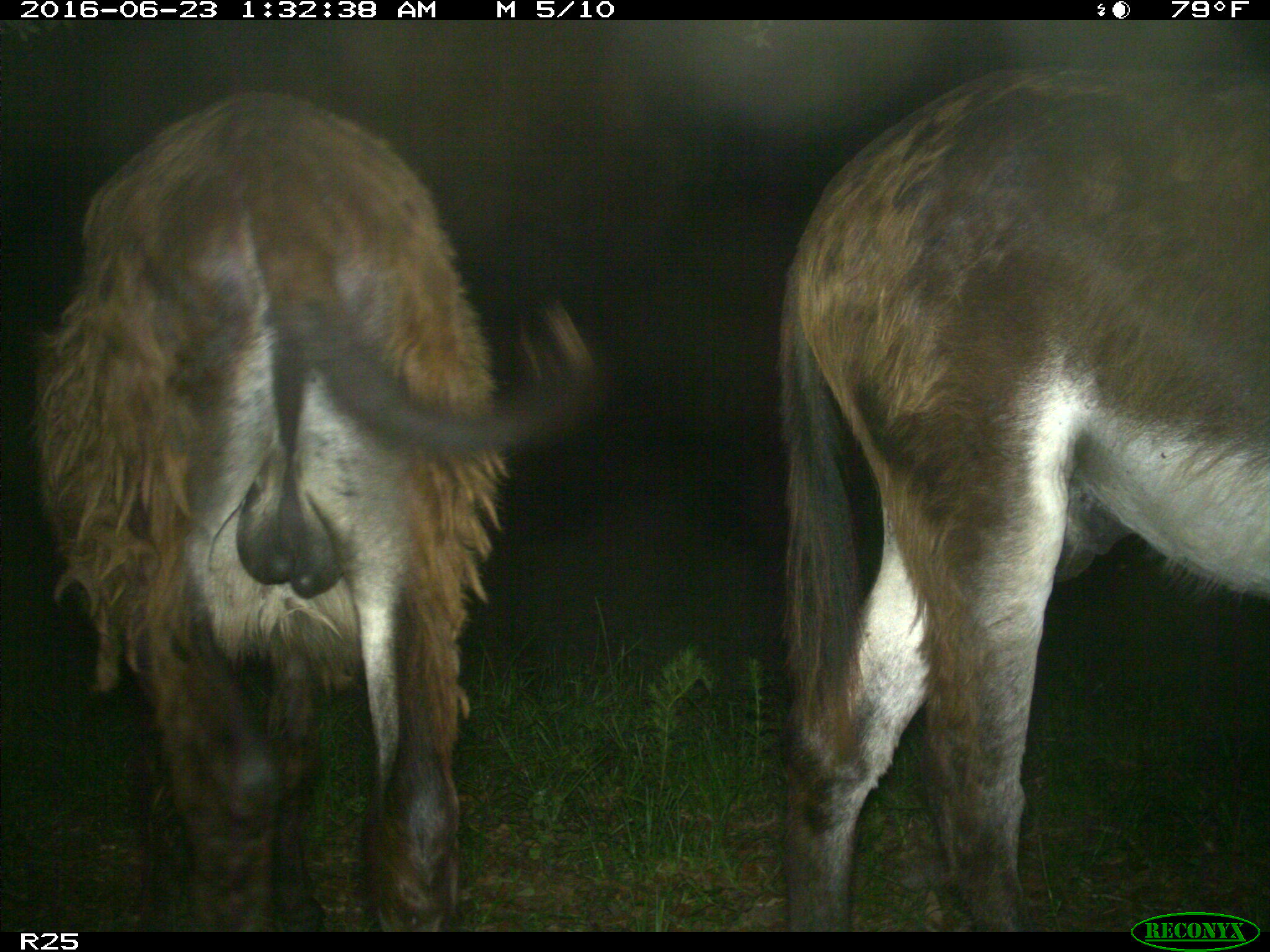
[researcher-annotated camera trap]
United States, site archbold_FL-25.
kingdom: Animalia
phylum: Chordata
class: Mammalia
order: Artiodactyla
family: Bovidae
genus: Bos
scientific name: Bos taurus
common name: domestic cow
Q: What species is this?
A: Bos taurus (domestic cow).